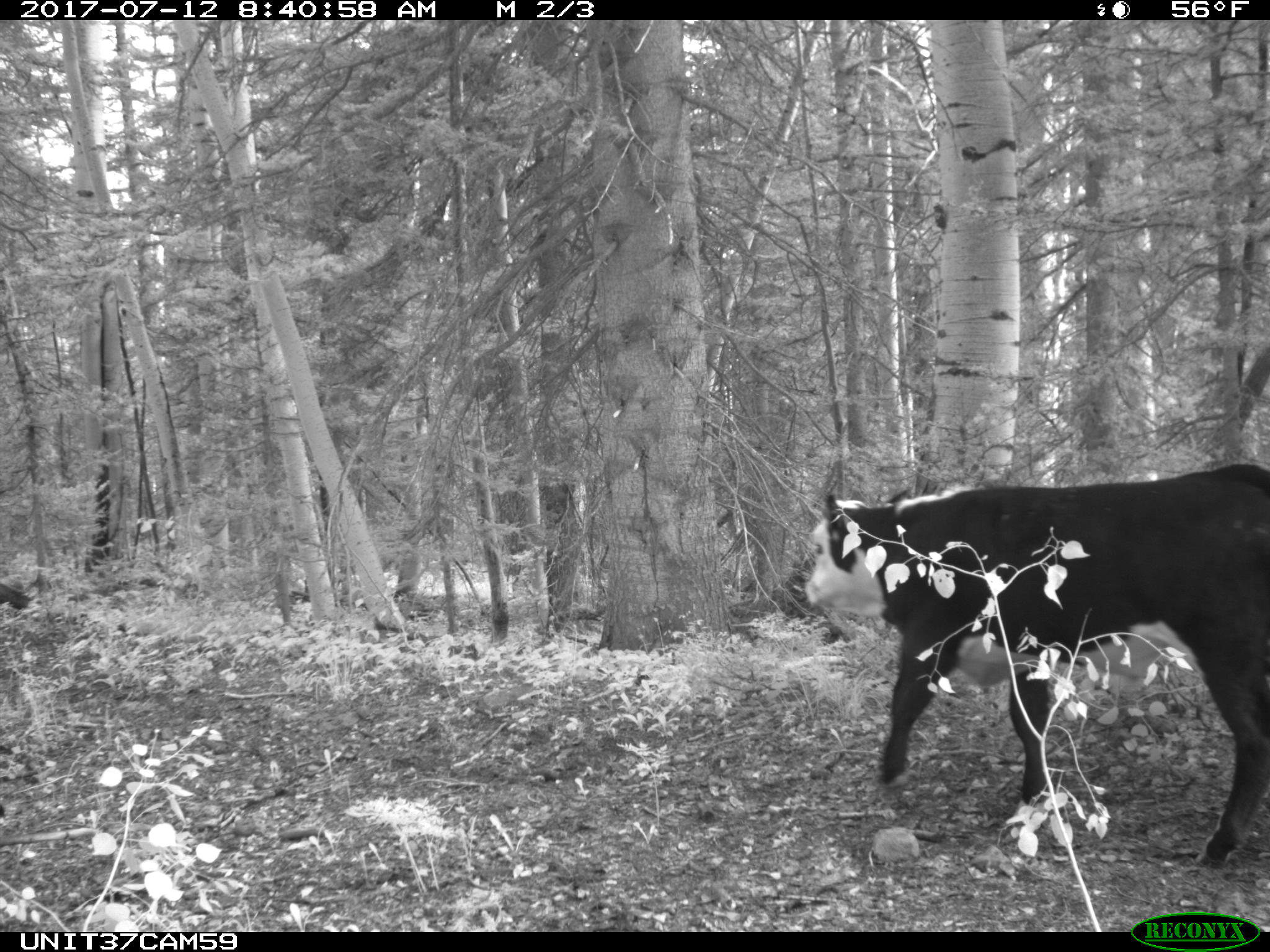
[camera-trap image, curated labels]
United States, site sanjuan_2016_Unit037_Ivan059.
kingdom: Animalia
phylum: Chordata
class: Mammalia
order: Artiodactyla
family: Bovidae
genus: Bos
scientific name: Bos taurus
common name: domestic cow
Bos taurus (domestic cow).